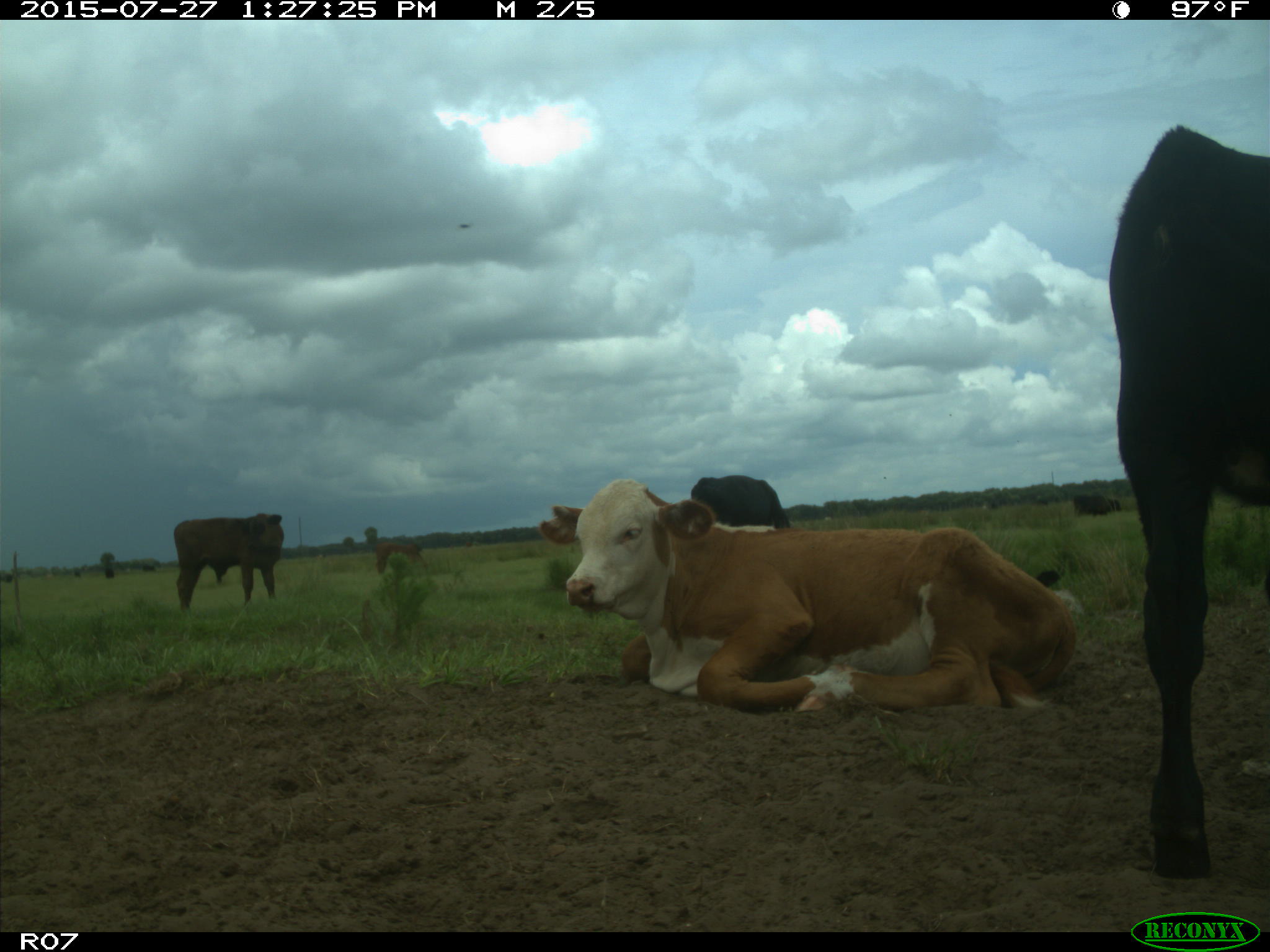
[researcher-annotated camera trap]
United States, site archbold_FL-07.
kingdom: Animalia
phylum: Chordata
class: Mammalia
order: Artiodactyla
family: Bovidae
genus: Bos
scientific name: Bos taurus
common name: domestic cow